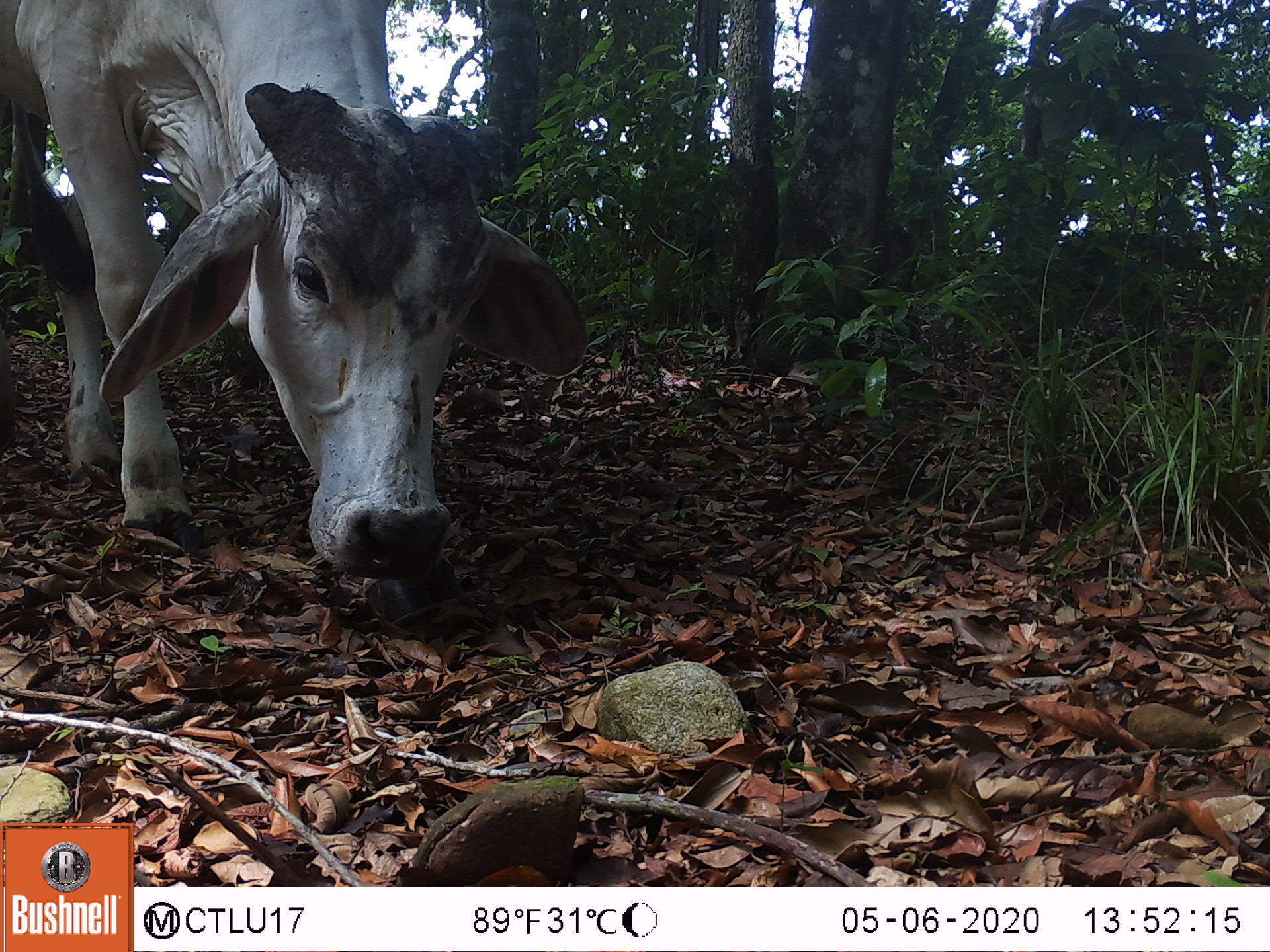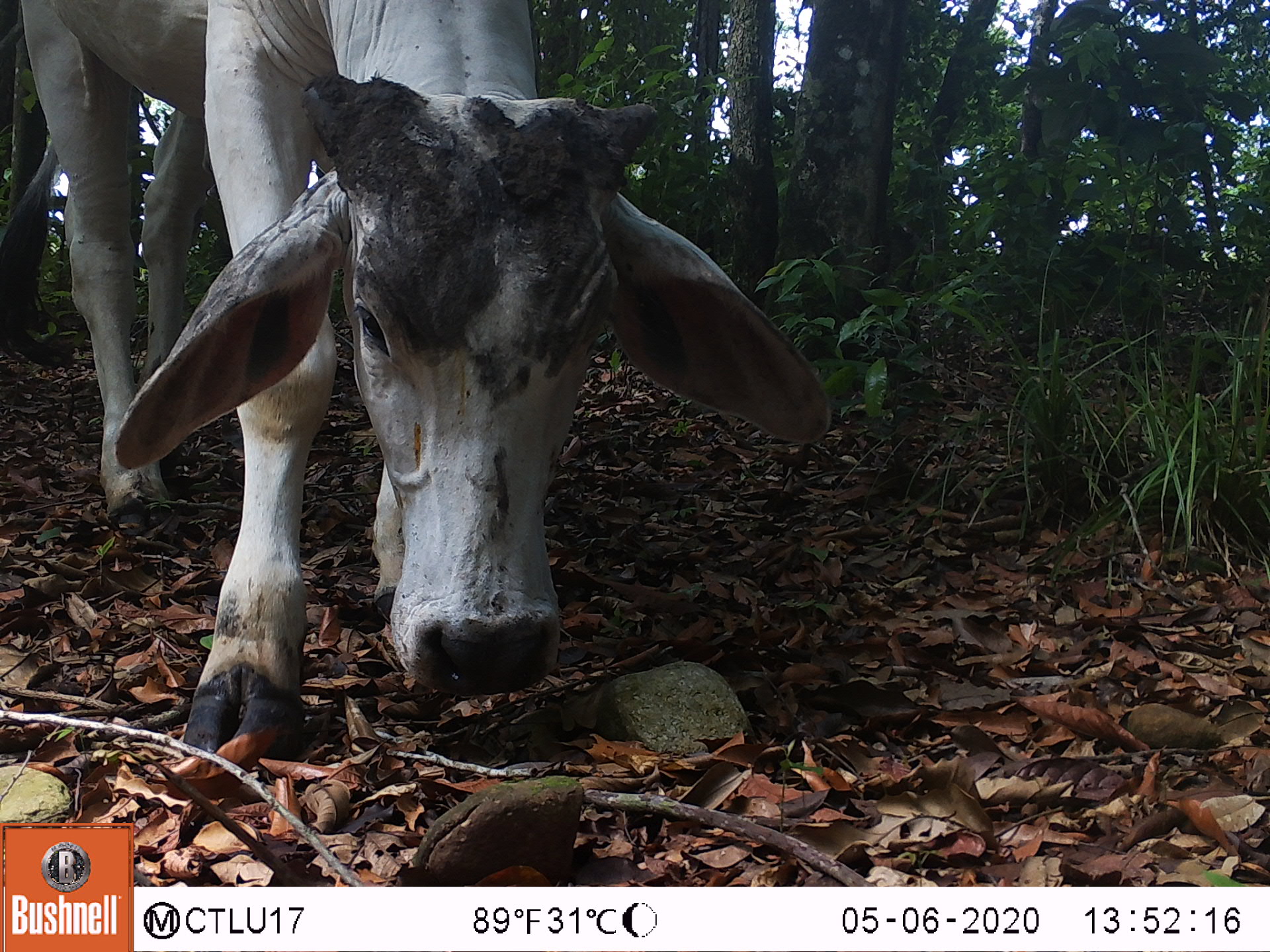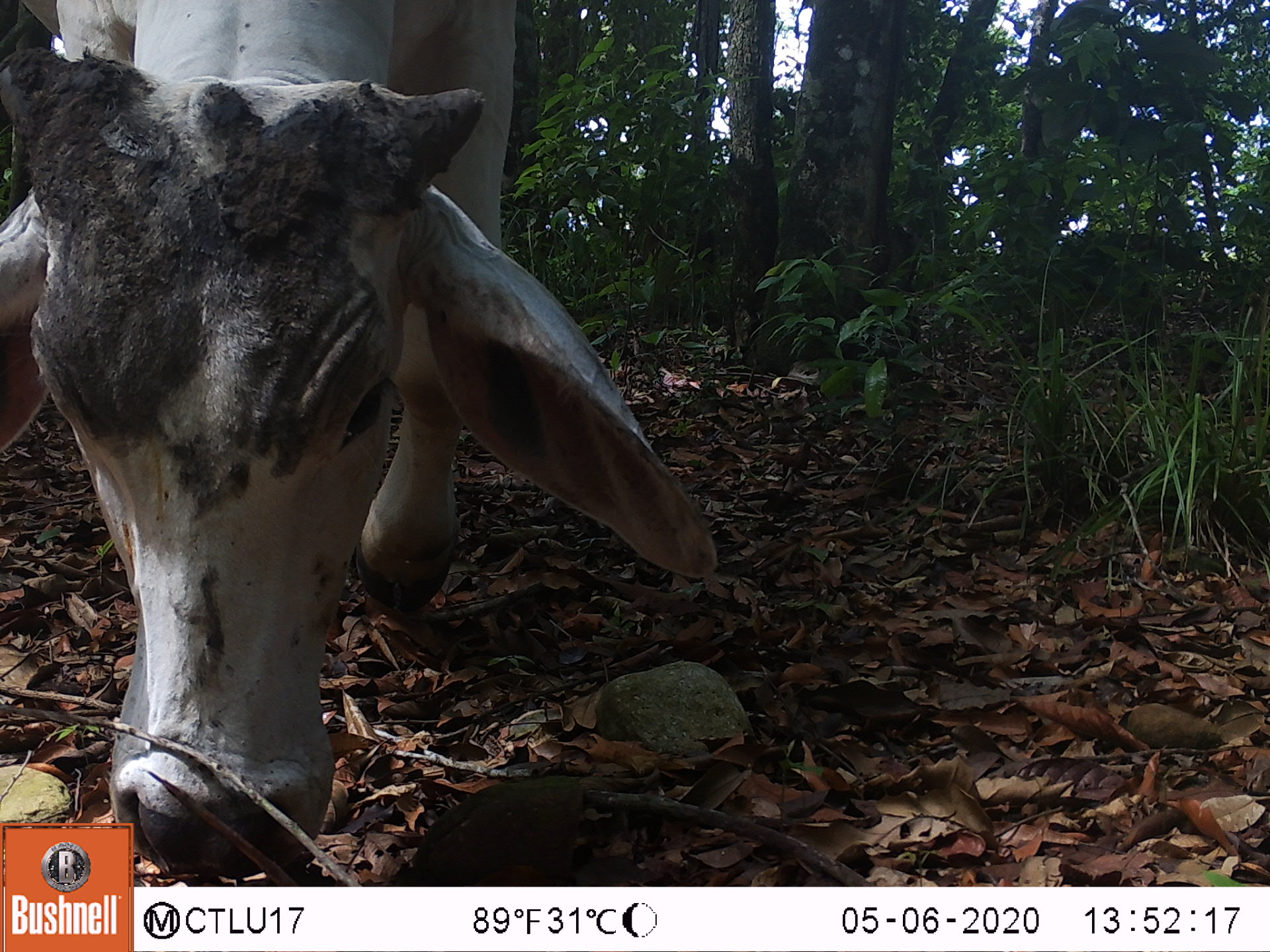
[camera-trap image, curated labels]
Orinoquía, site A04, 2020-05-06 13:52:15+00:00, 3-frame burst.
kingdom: Animalia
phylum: Chordata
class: Mammalia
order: Artiodactyla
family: Bovidae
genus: Bos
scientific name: Bos taurus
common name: cow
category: cattle